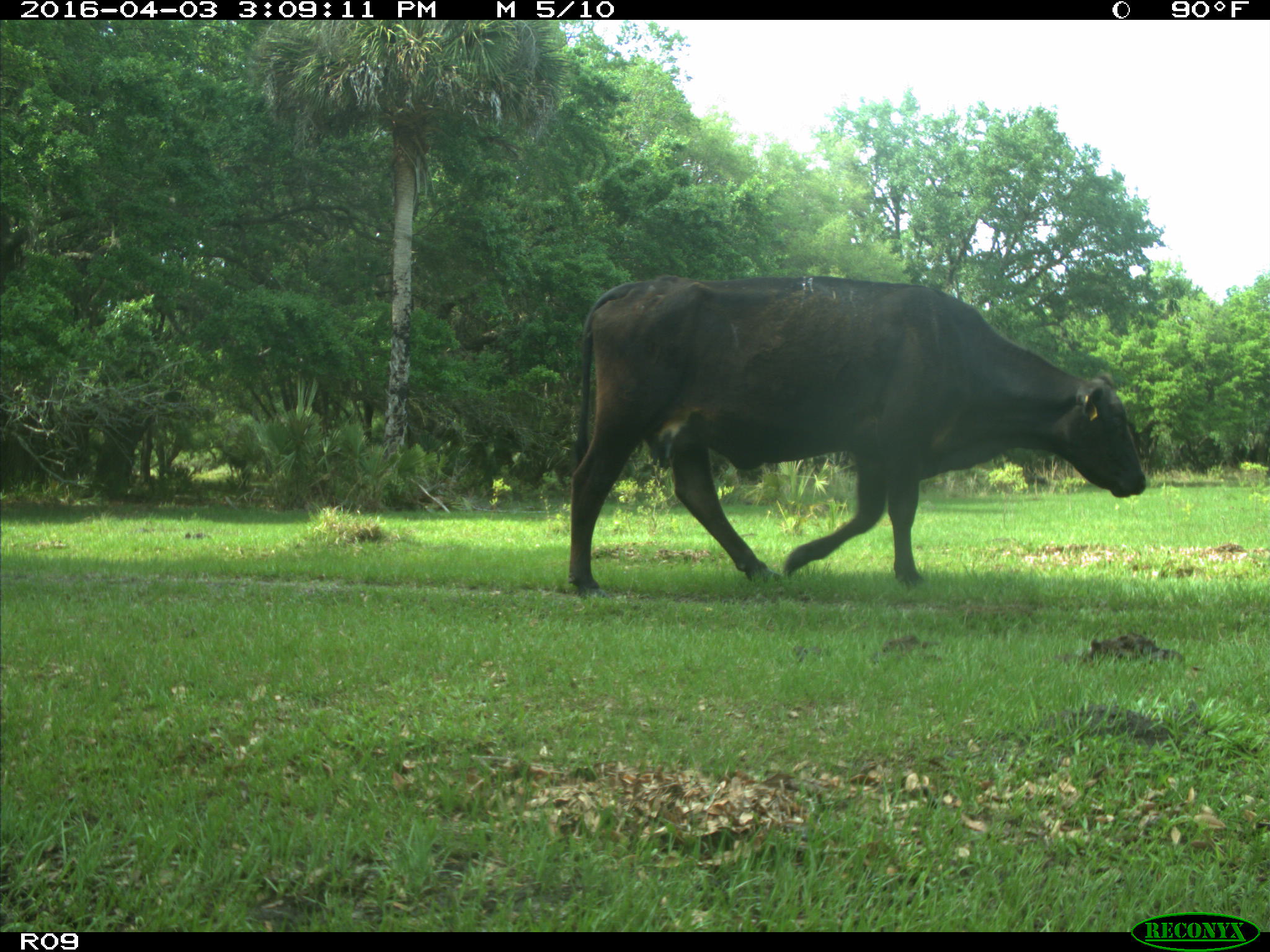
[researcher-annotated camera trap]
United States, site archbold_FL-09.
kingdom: Animalia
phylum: Chordata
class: Mammalia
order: Artiodactyla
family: Bovidae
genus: Bos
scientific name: Bos taurus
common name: domestic cow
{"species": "Bos taurus (domestic cow)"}